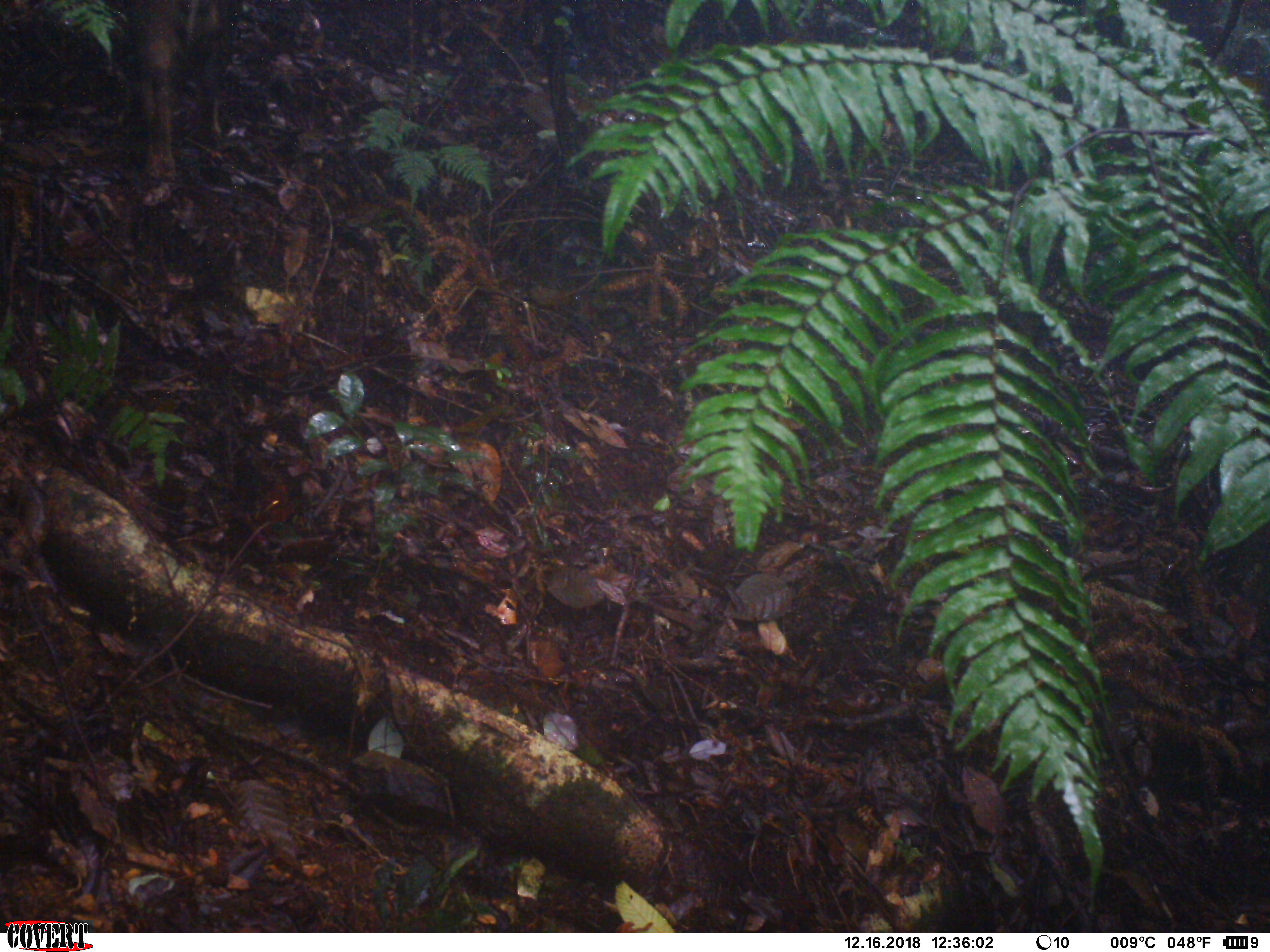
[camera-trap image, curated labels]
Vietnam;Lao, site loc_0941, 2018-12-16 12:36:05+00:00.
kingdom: Animalia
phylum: Chordata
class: Mammalia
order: Artiodactyla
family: Suidae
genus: Sus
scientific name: Sus scrofa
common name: eurasian wild pig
Eurasian wild pig (Sus scrofa). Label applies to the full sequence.